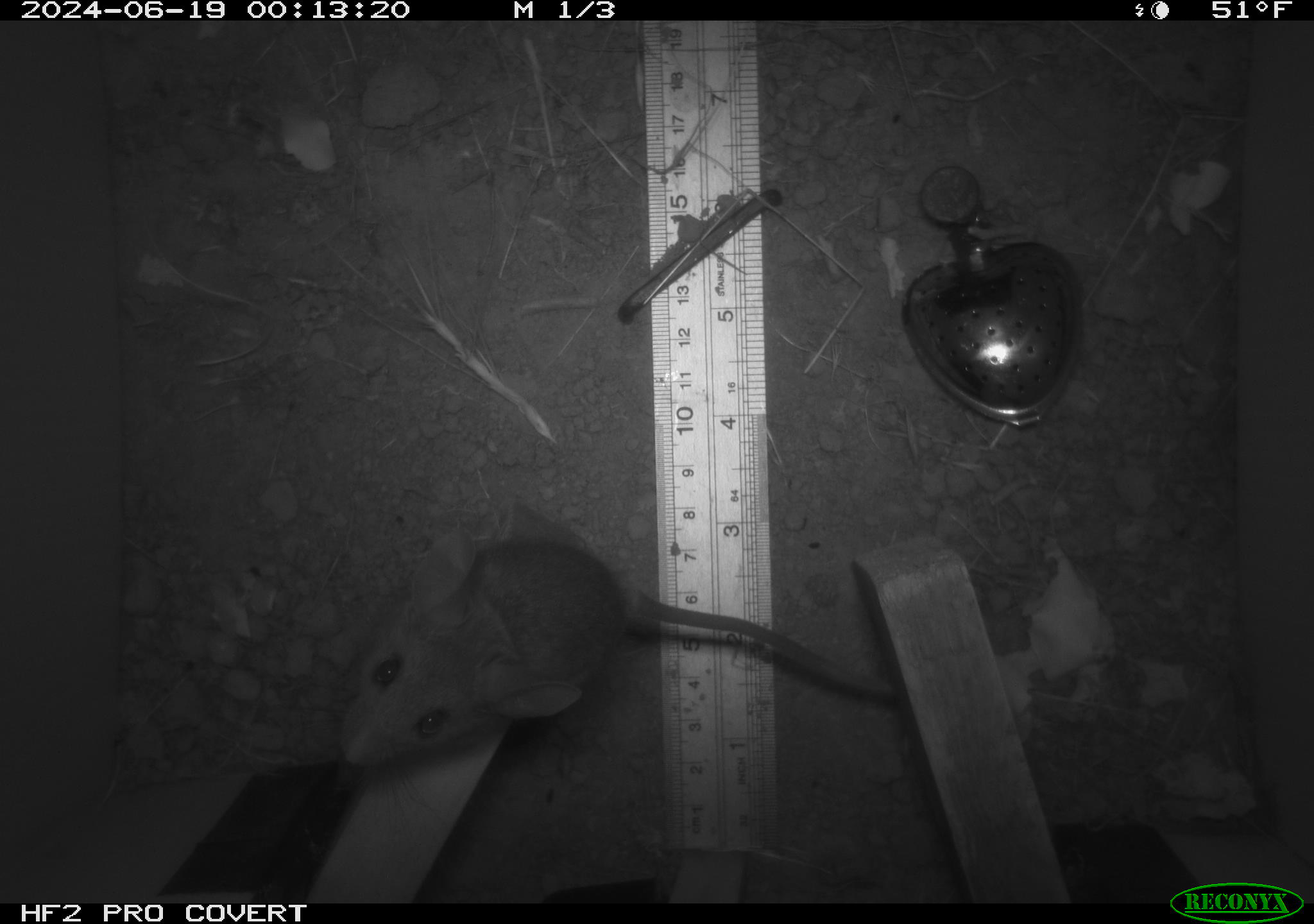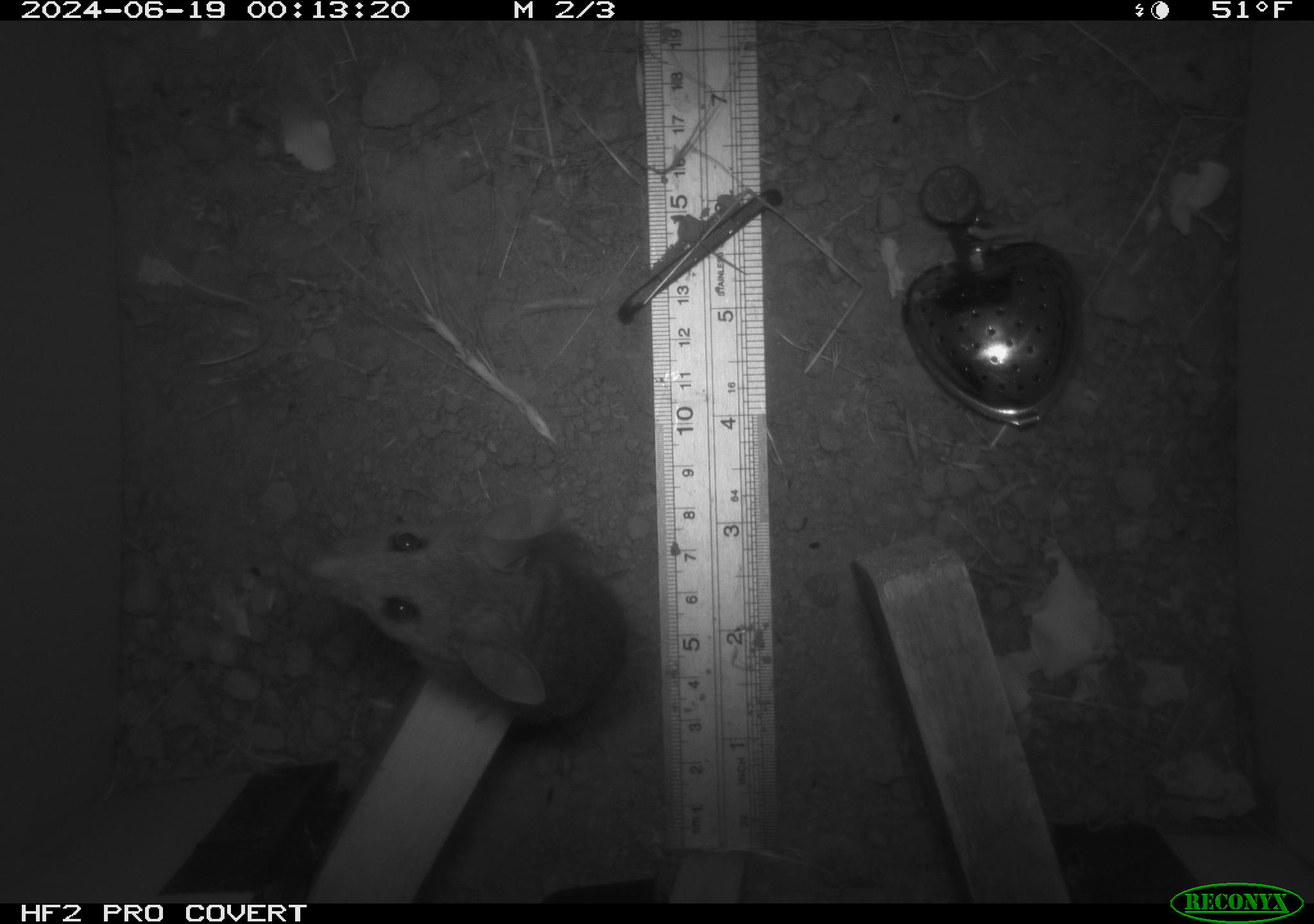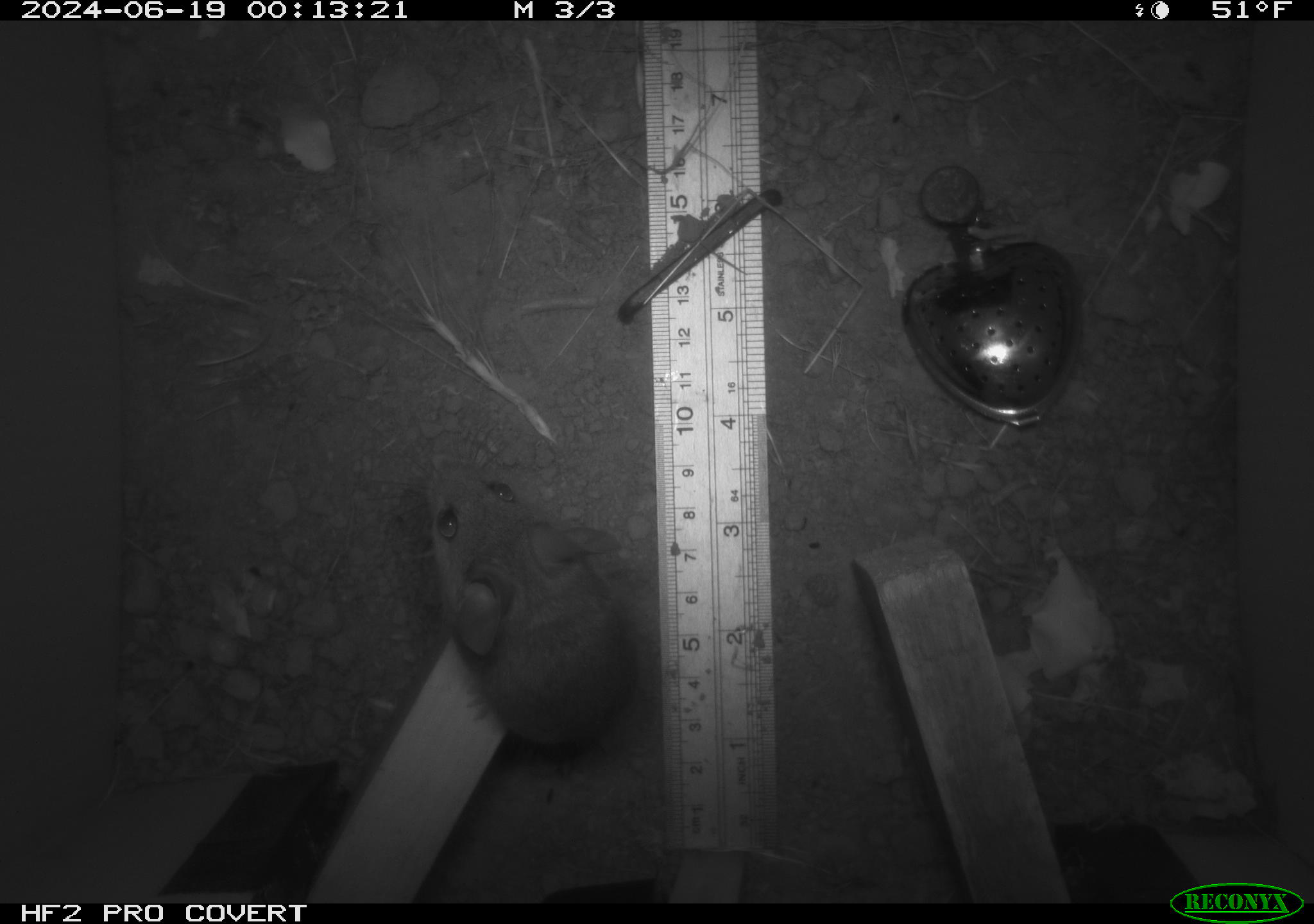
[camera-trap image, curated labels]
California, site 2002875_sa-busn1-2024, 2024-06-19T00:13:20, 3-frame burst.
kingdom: Animalia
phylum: Chordata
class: Mammalia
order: Rodentia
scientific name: Rodentia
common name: rodent